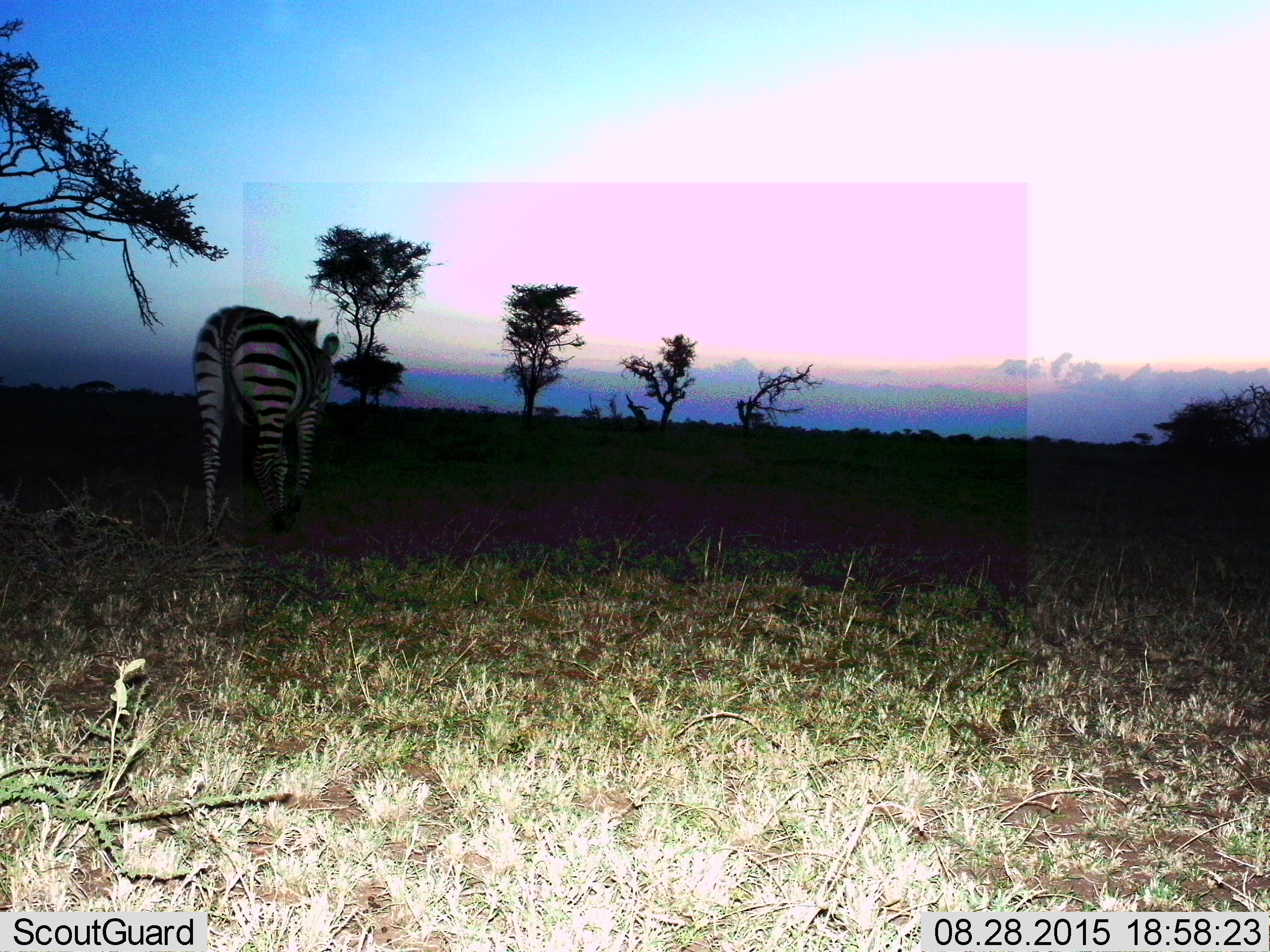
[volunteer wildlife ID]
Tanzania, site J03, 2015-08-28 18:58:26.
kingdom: Animalia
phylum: Chordata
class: Mammalia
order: Perissodactyla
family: Equidae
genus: Equus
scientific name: Equus quagga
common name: plains zebra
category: zebra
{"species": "zebra (plains zebra) (Equus quagga)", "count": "1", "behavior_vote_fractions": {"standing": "30%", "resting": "0%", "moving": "70%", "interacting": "0%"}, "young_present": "0%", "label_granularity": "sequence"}